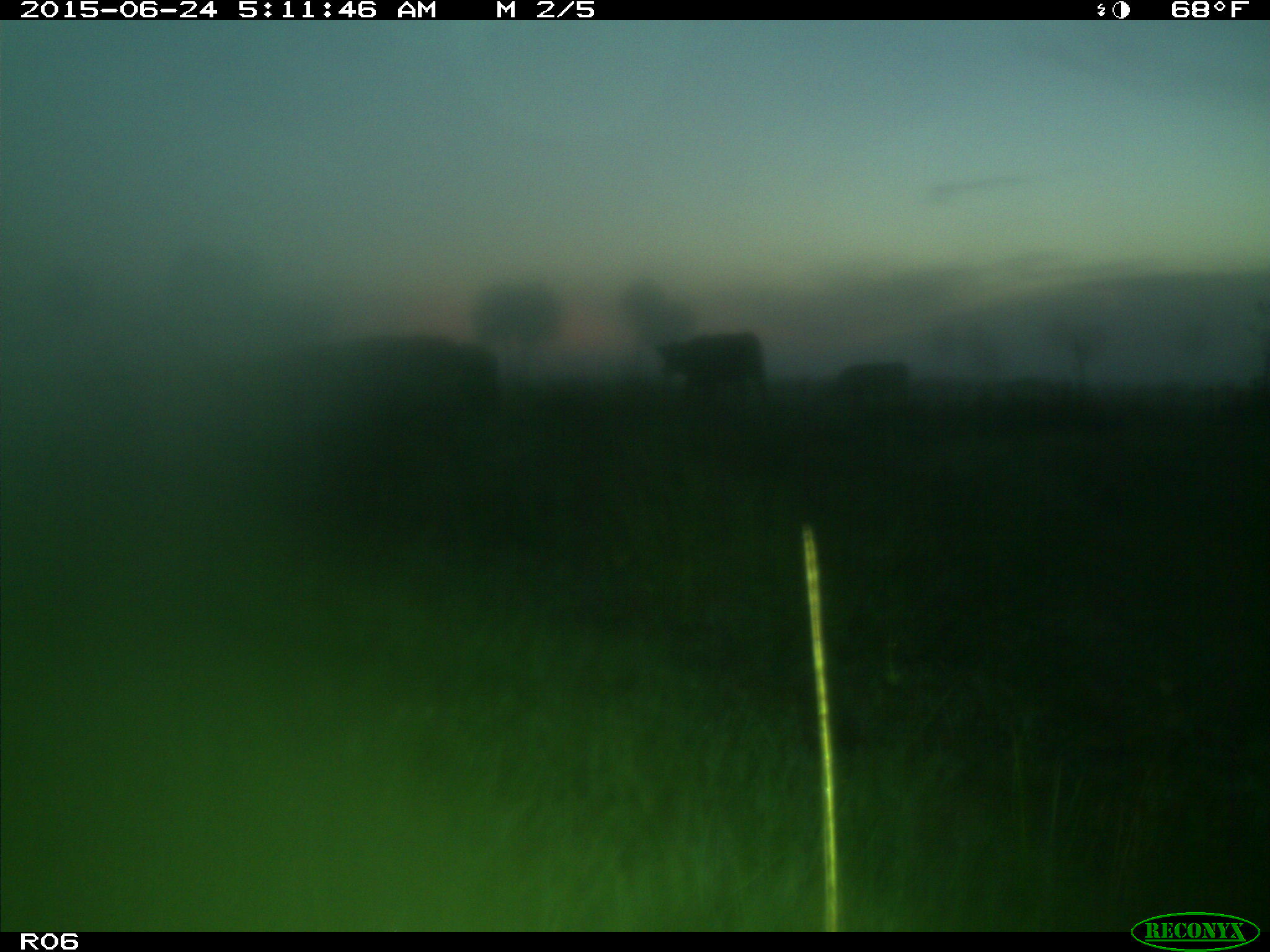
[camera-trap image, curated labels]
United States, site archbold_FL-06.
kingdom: Animalia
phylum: Chordata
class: Mammalia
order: Artiodactyla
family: Bovidae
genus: Bos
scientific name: Bos taurus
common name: domestic cow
Bos taurus (domestic cow).